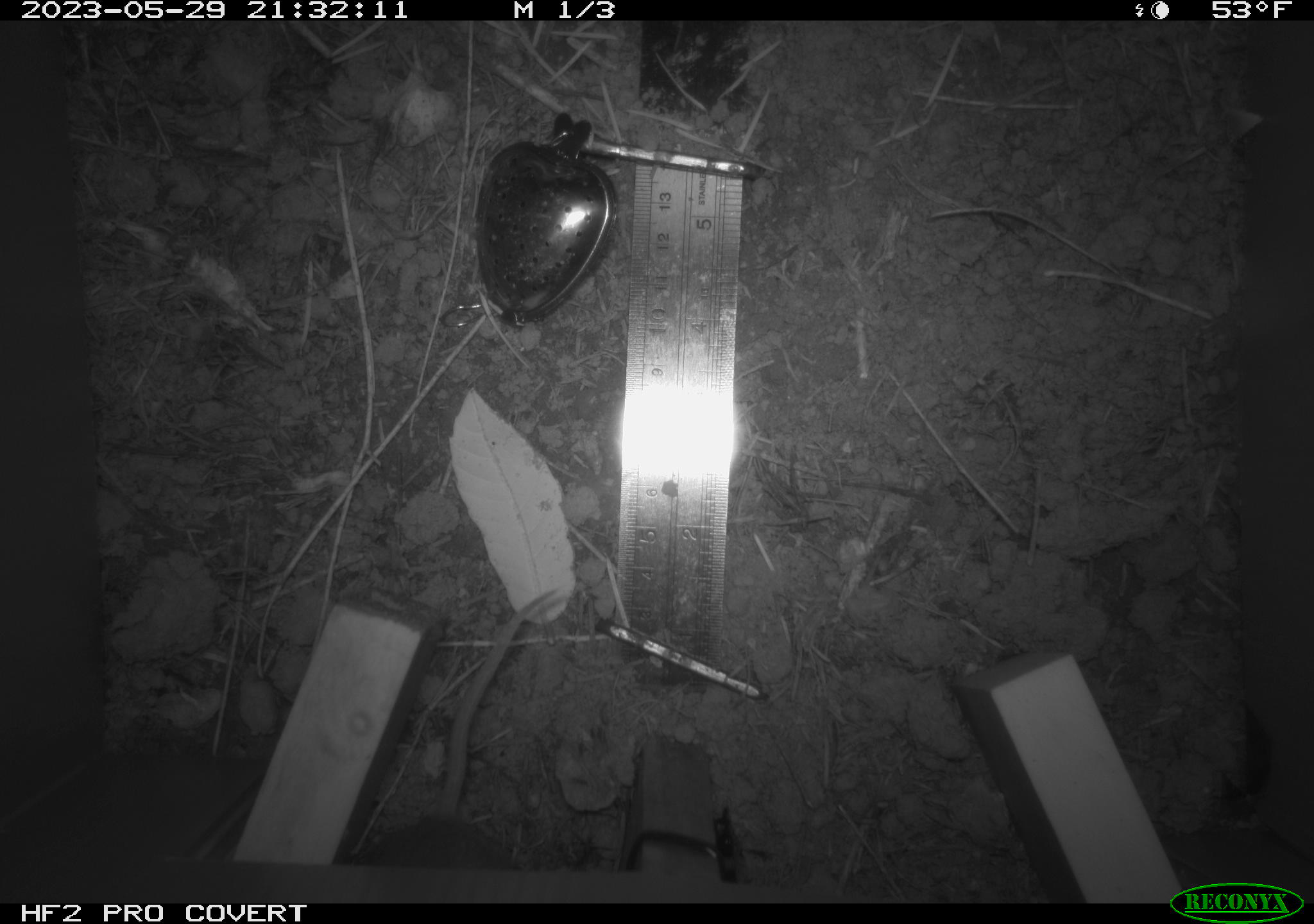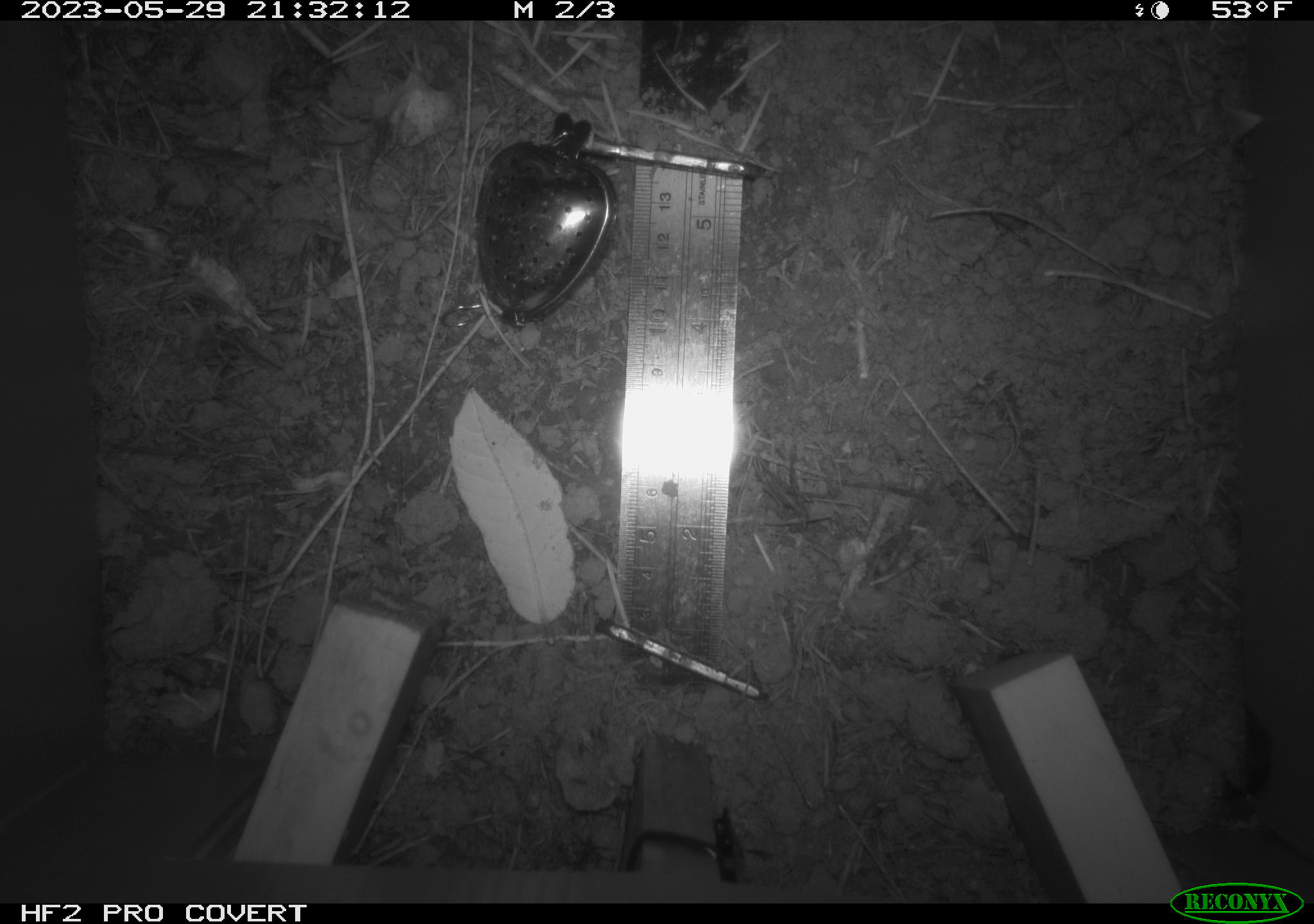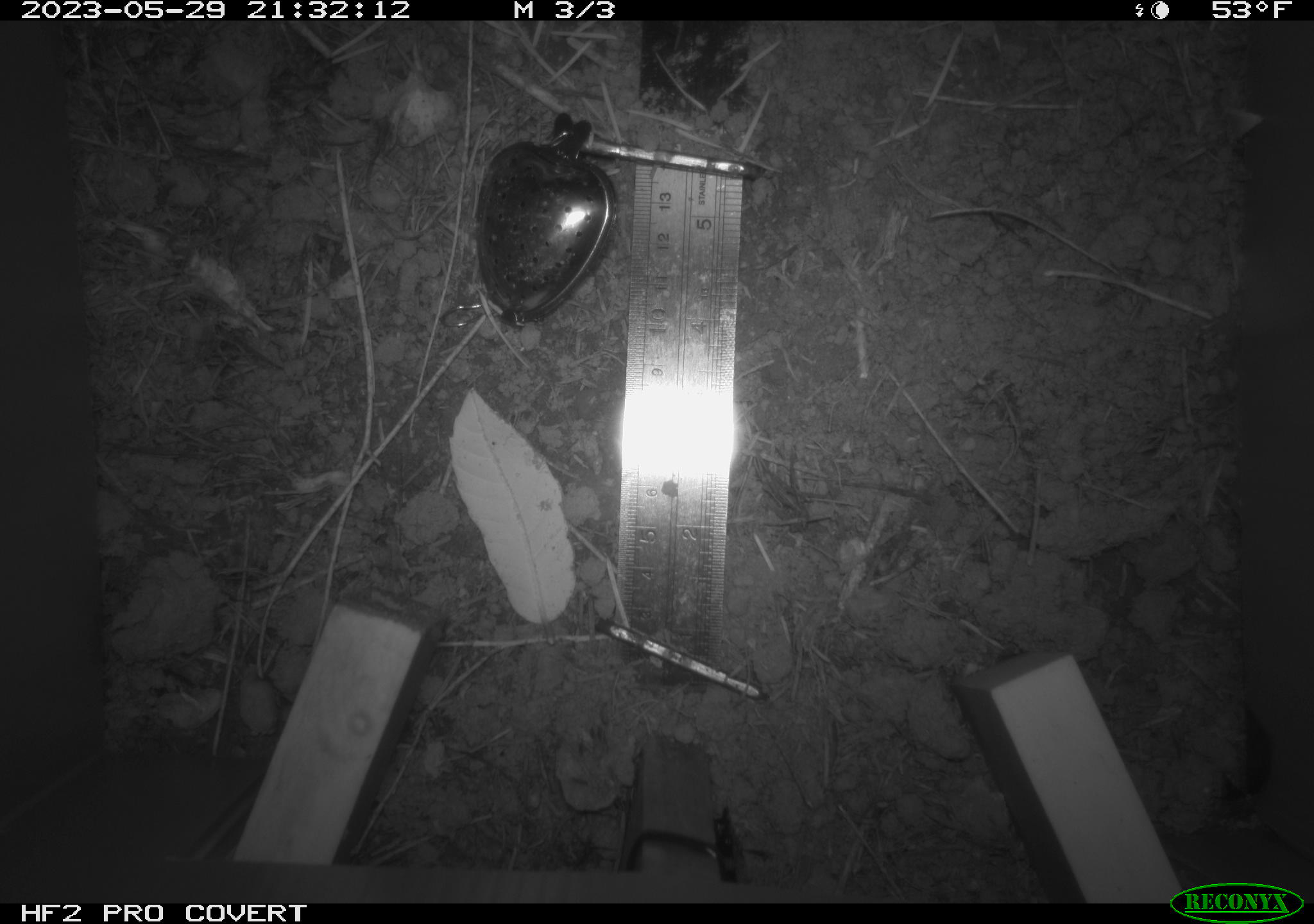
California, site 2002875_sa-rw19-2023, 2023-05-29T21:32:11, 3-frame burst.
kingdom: Animalia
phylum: Chordata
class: Mammalia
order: Eulipotyphla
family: Soricidae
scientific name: Soricidae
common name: shrews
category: soricidae family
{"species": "soricidae family (shrews) (Soricidae)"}